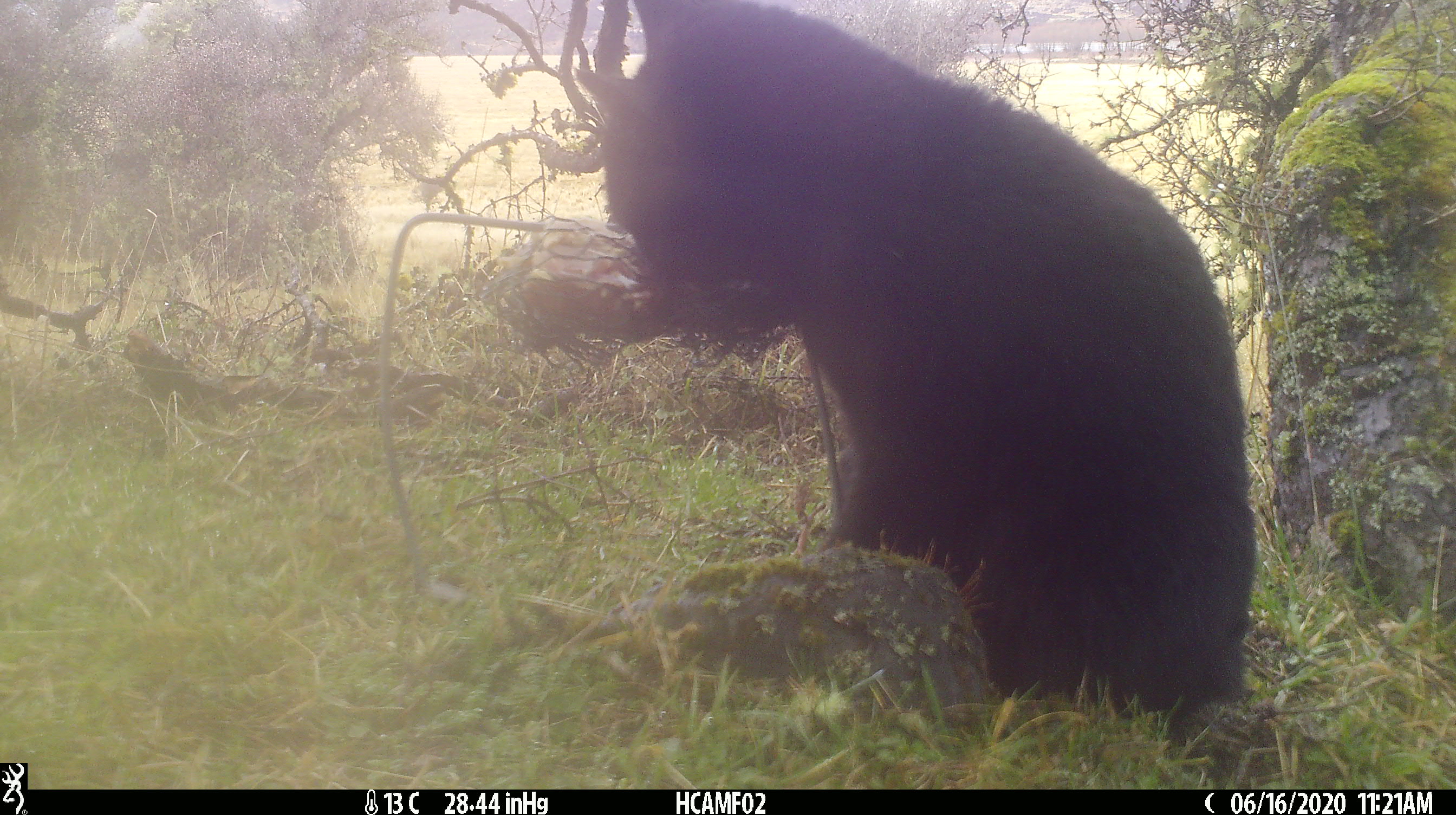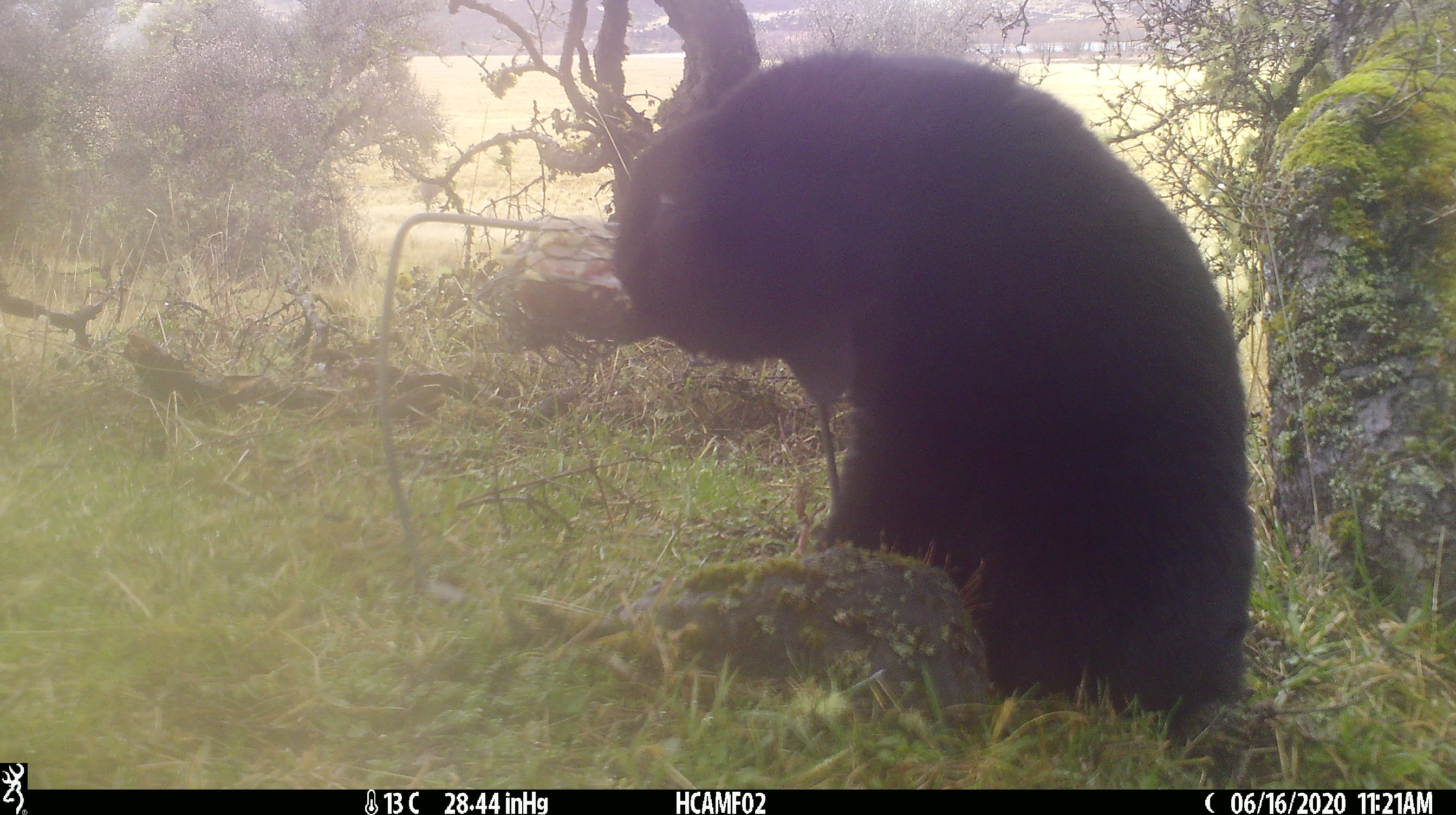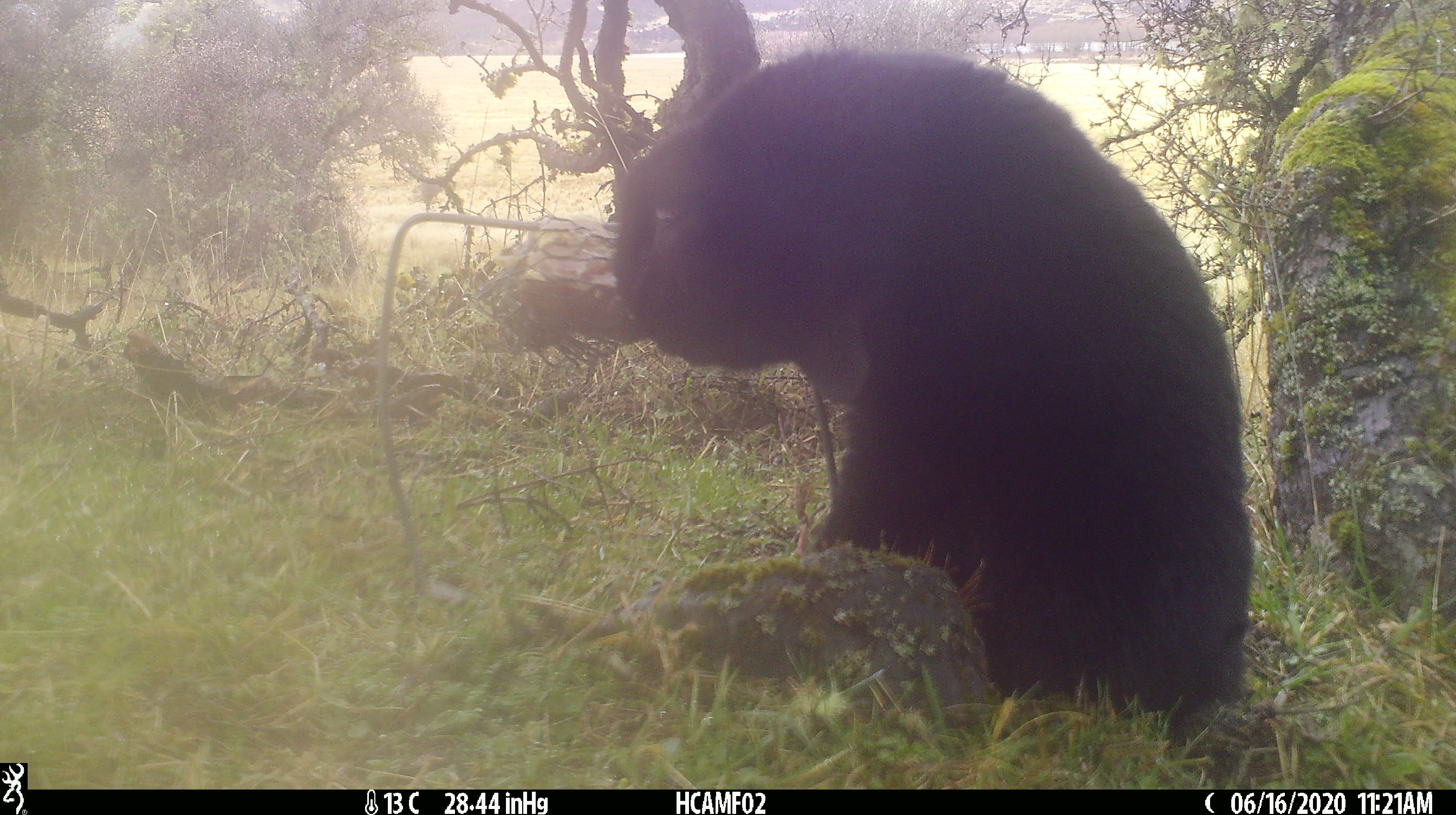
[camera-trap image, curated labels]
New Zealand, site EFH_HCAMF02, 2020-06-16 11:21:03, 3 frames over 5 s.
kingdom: Animalia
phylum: Chordata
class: Mammalia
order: Carnivora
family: Felidae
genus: Felis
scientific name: Felis catus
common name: domestic cat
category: cat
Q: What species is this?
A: Cat (domestic cat) (Felis catus).